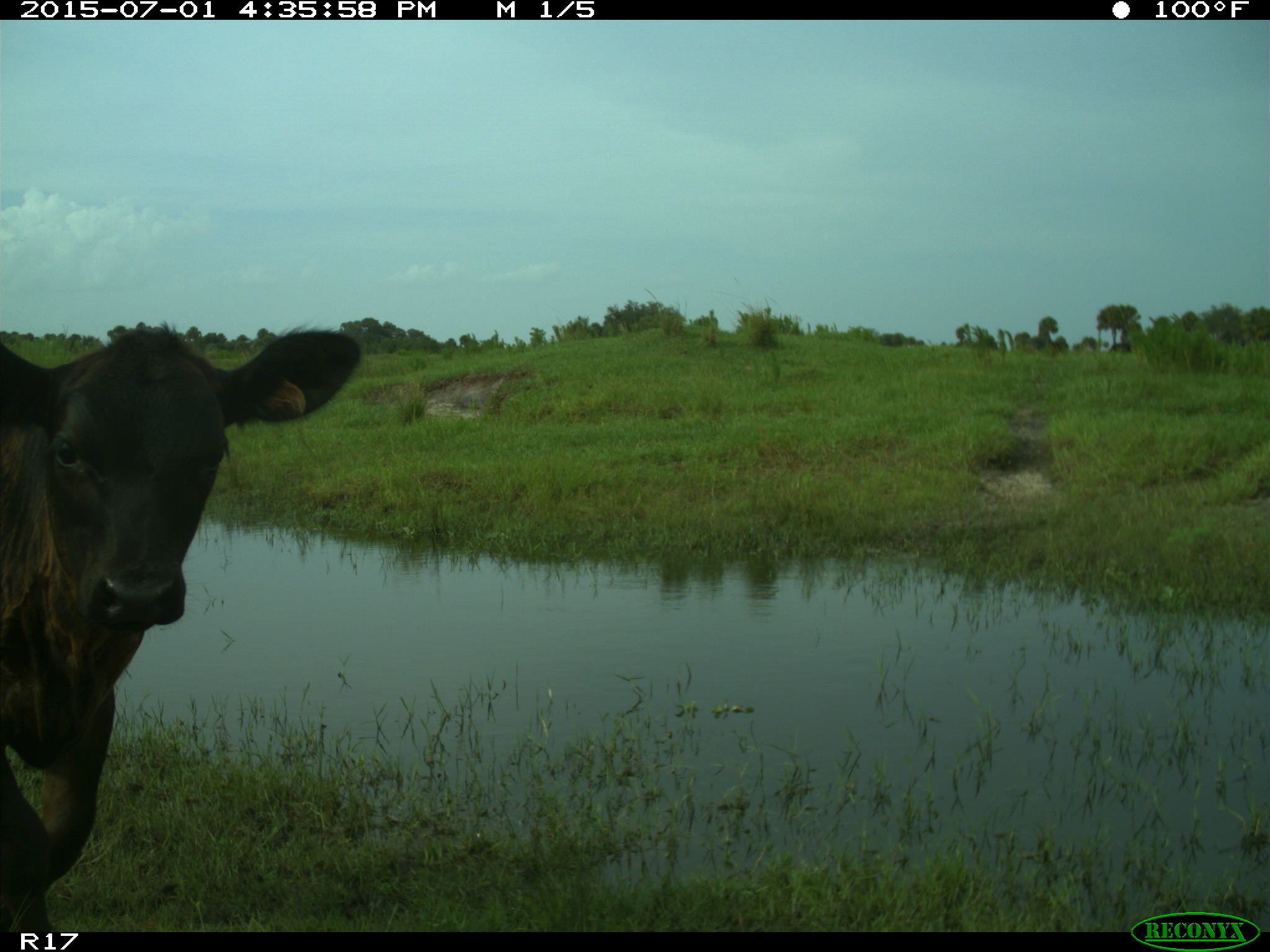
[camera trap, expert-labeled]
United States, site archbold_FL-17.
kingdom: Animalia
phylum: Chordata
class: Mammalia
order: Artiodactyla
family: Bovidae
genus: Bos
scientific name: Bos taurus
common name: domestic cow